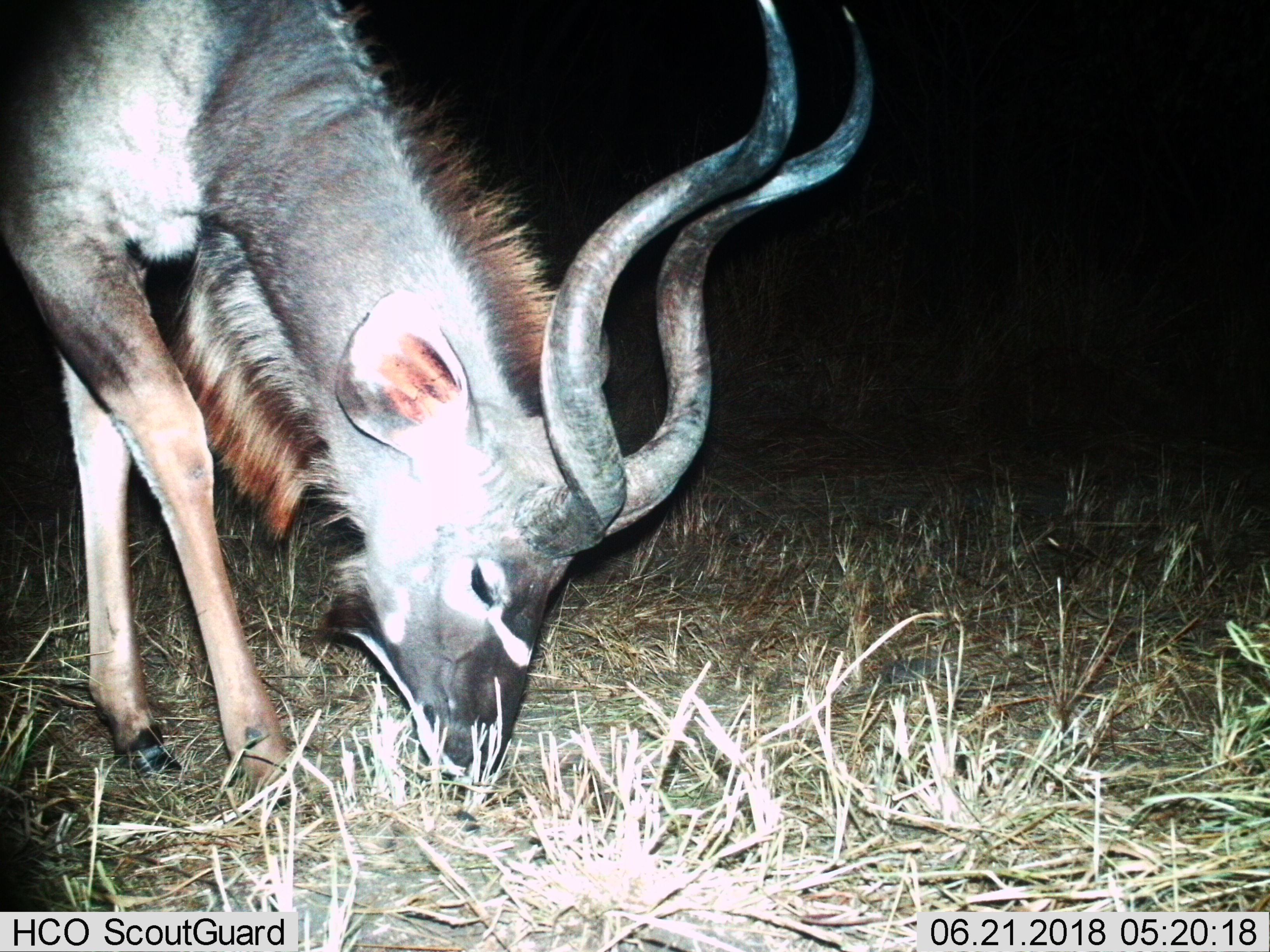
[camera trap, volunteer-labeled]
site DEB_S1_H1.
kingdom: Animalia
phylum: Chordata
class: Mammalia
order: Artiodactyla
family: Bovidae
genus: Tragelaphus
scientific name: Tragelaphus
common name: kudu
Kudu (Tragelaphus), count 1. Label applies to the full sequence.